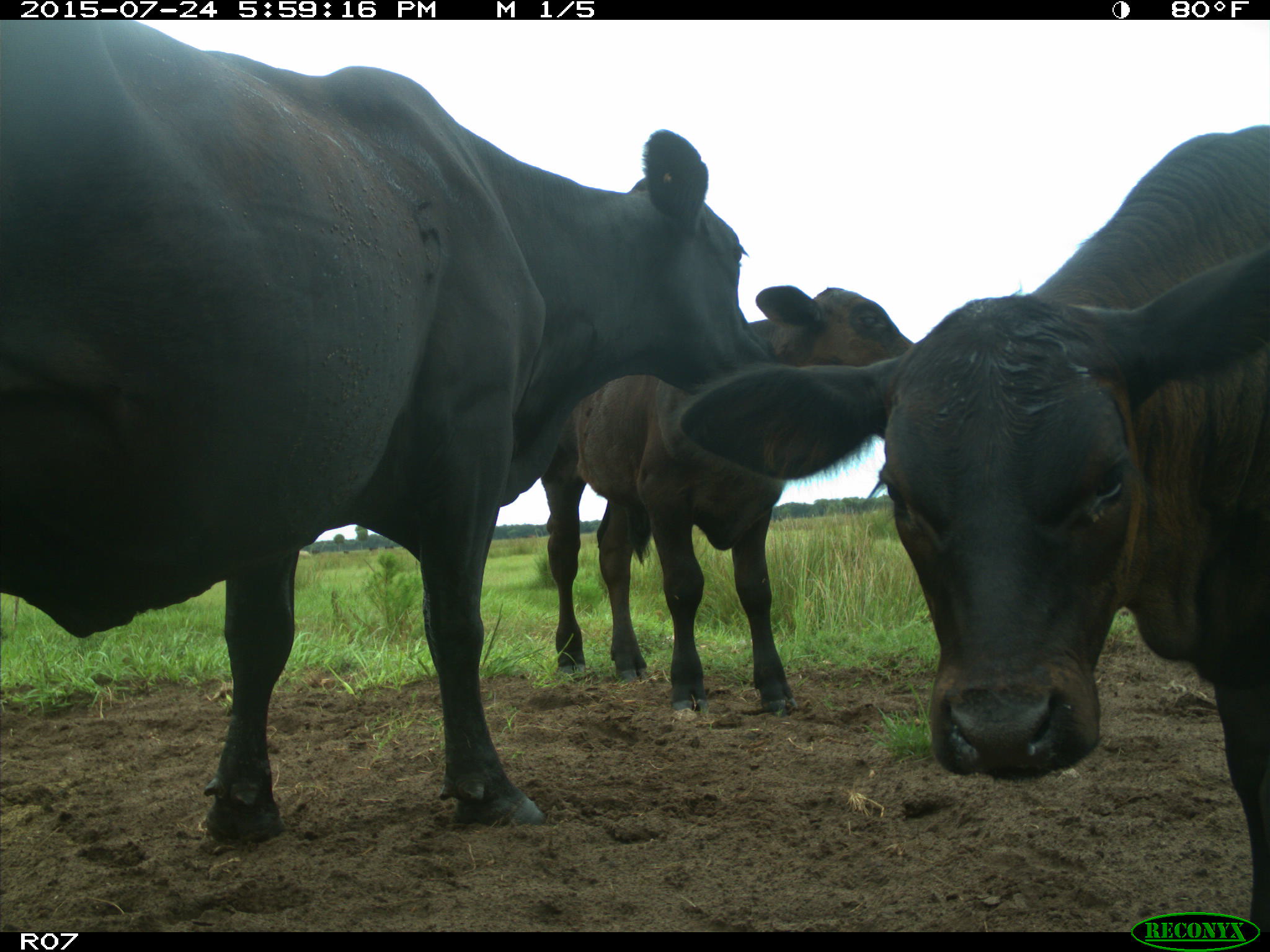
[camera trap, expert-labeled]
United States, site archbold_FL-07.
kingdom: Animalia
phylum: Chordata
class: Mammalia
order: Artiodactyla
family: Bovidae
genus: Bos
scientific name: Bos taurus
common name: domestic cow